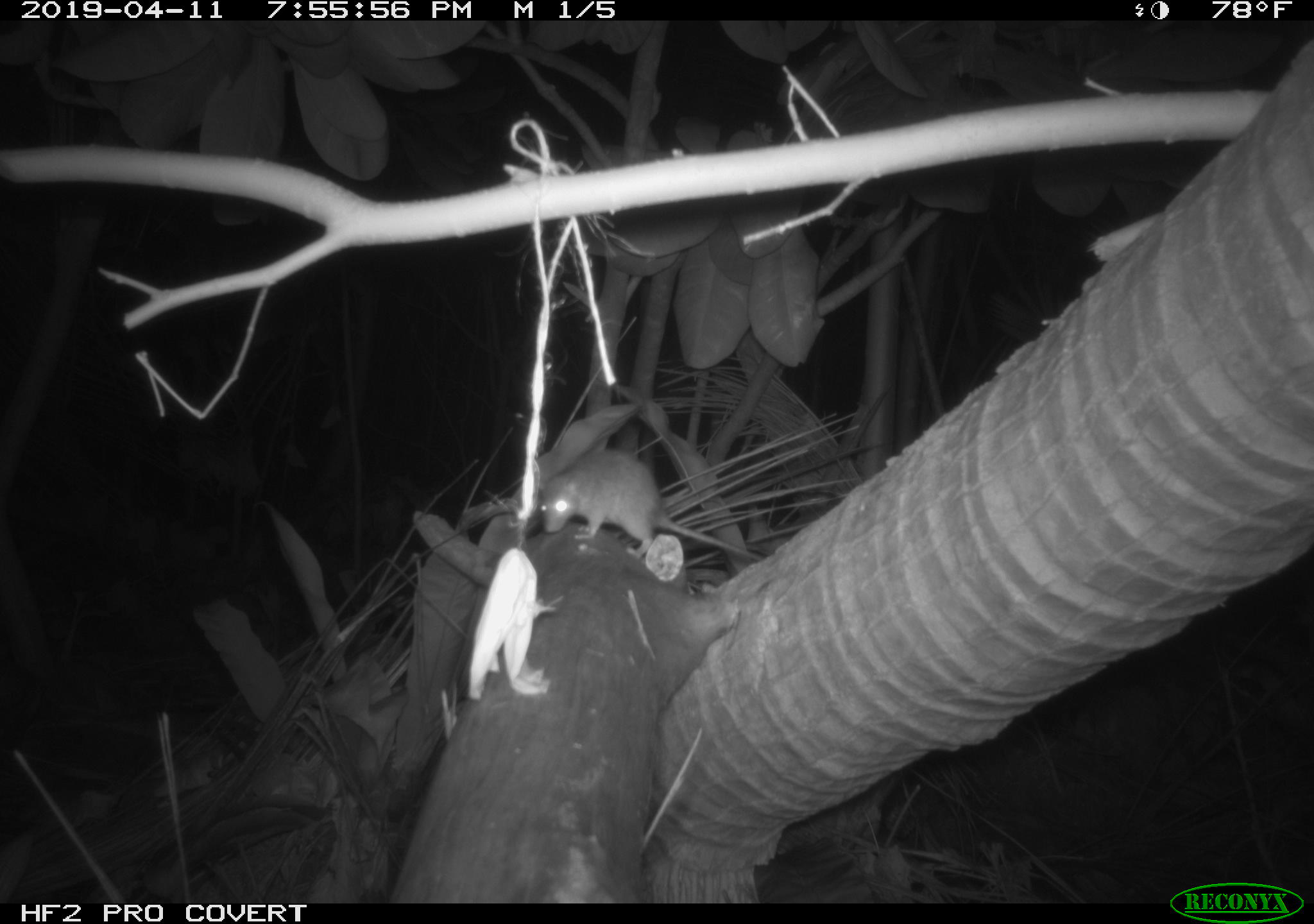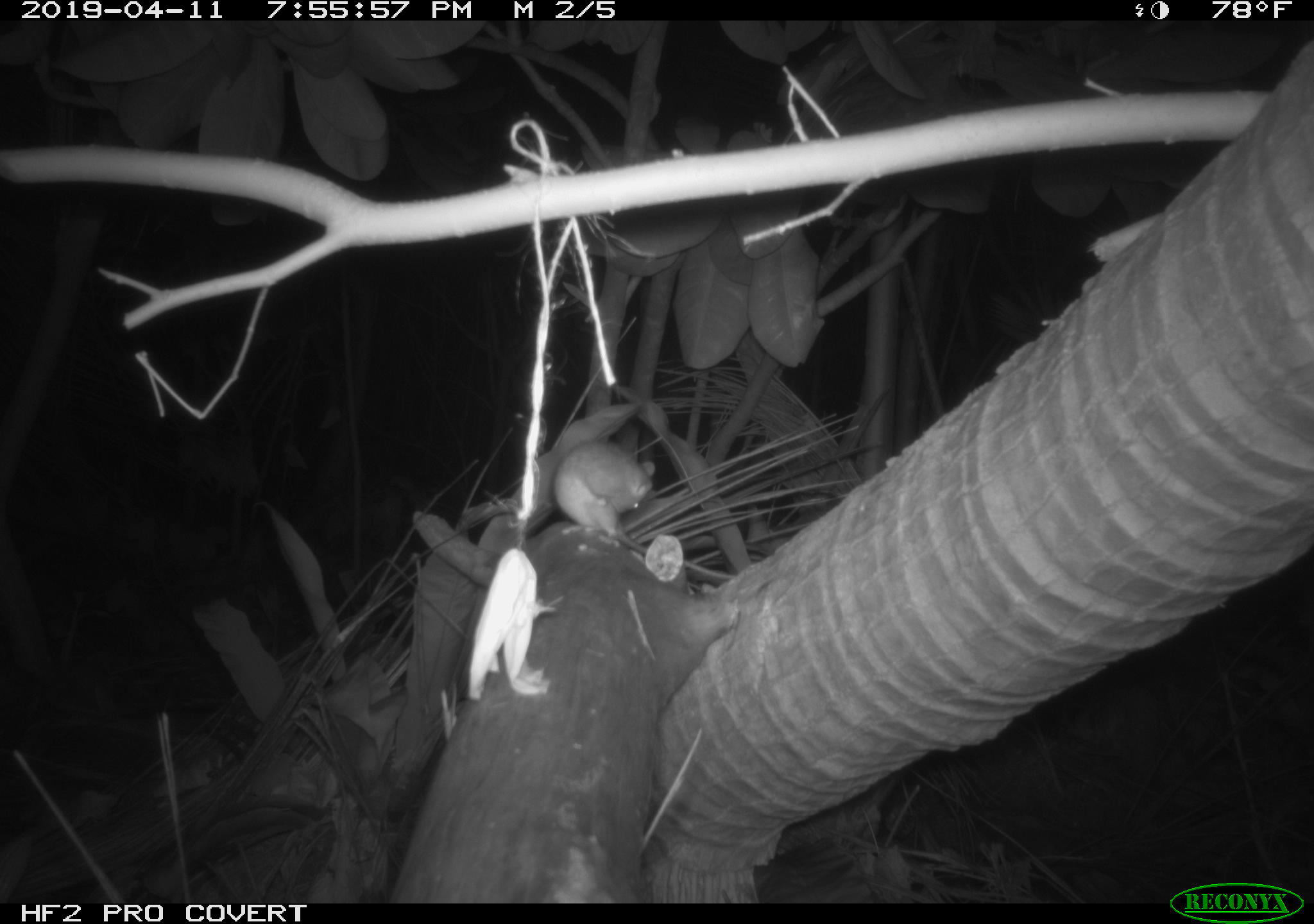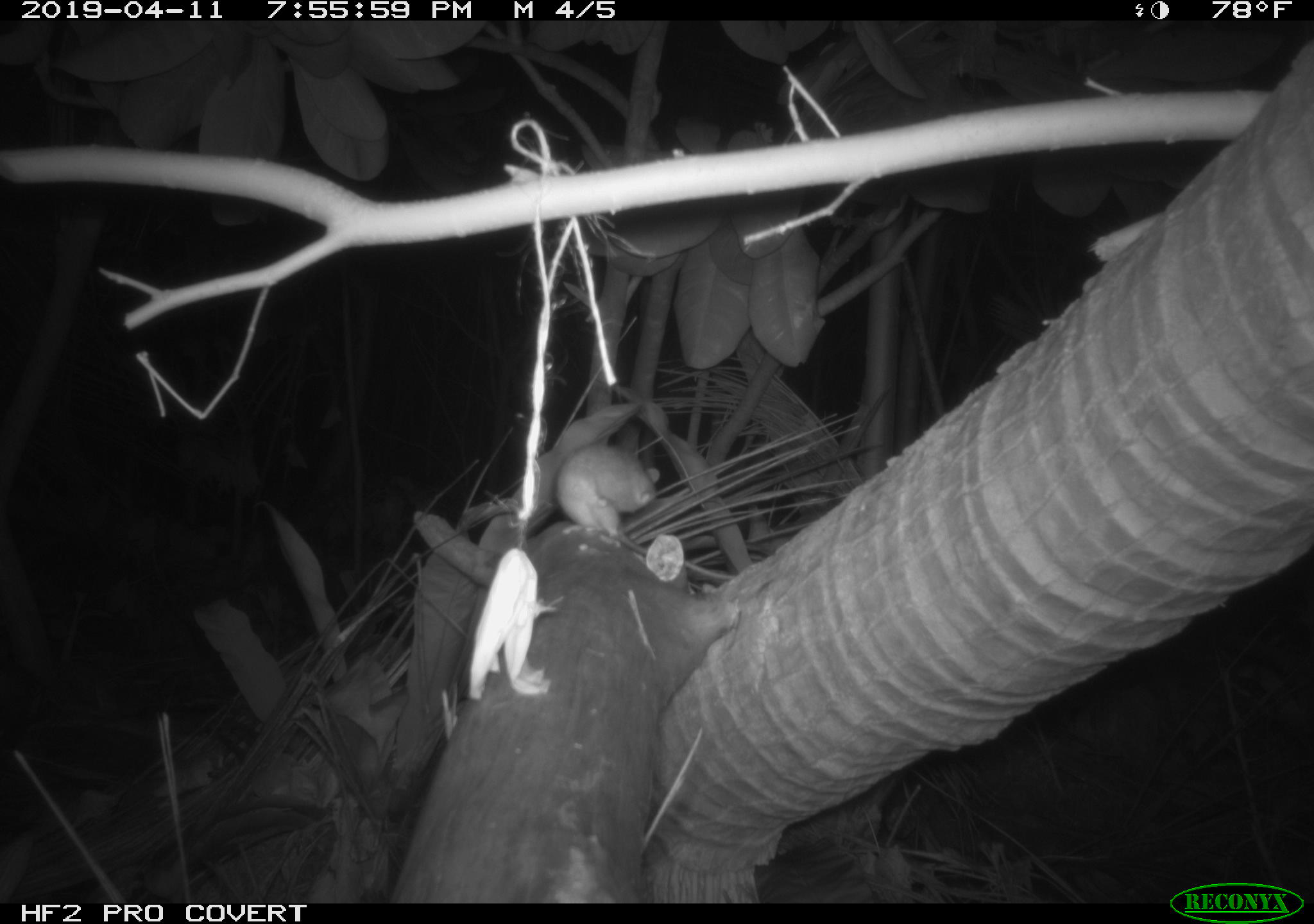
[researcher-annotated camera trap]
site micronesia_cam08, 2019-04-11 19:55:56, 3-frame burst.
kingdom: Animalia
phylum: Chordata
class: Mammalia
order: Rodentia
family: Muridae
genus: Rattus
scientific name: Rattus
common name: rat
Rat (Rattus).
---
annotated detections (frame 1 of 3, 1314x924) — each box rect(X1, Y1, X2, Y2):
rat: rect(525, 449, 778, 569)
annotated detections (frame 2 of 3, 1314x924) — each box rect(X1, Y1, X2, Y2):
rat: rect(556, 436, 733, 581)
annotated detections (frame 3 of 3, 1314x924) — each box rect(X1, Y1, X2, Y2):
rat: rect(553, 443, 736, 583)